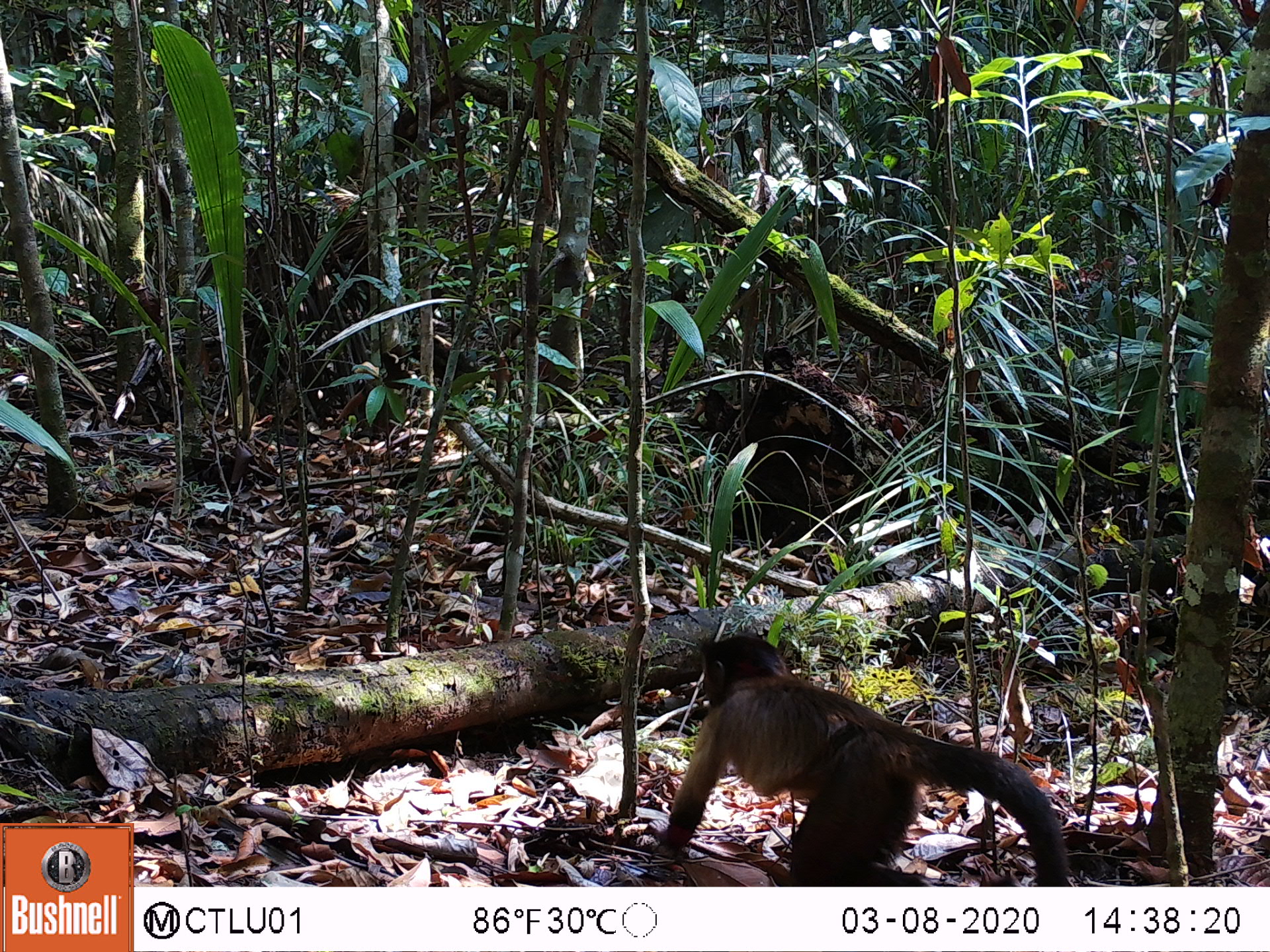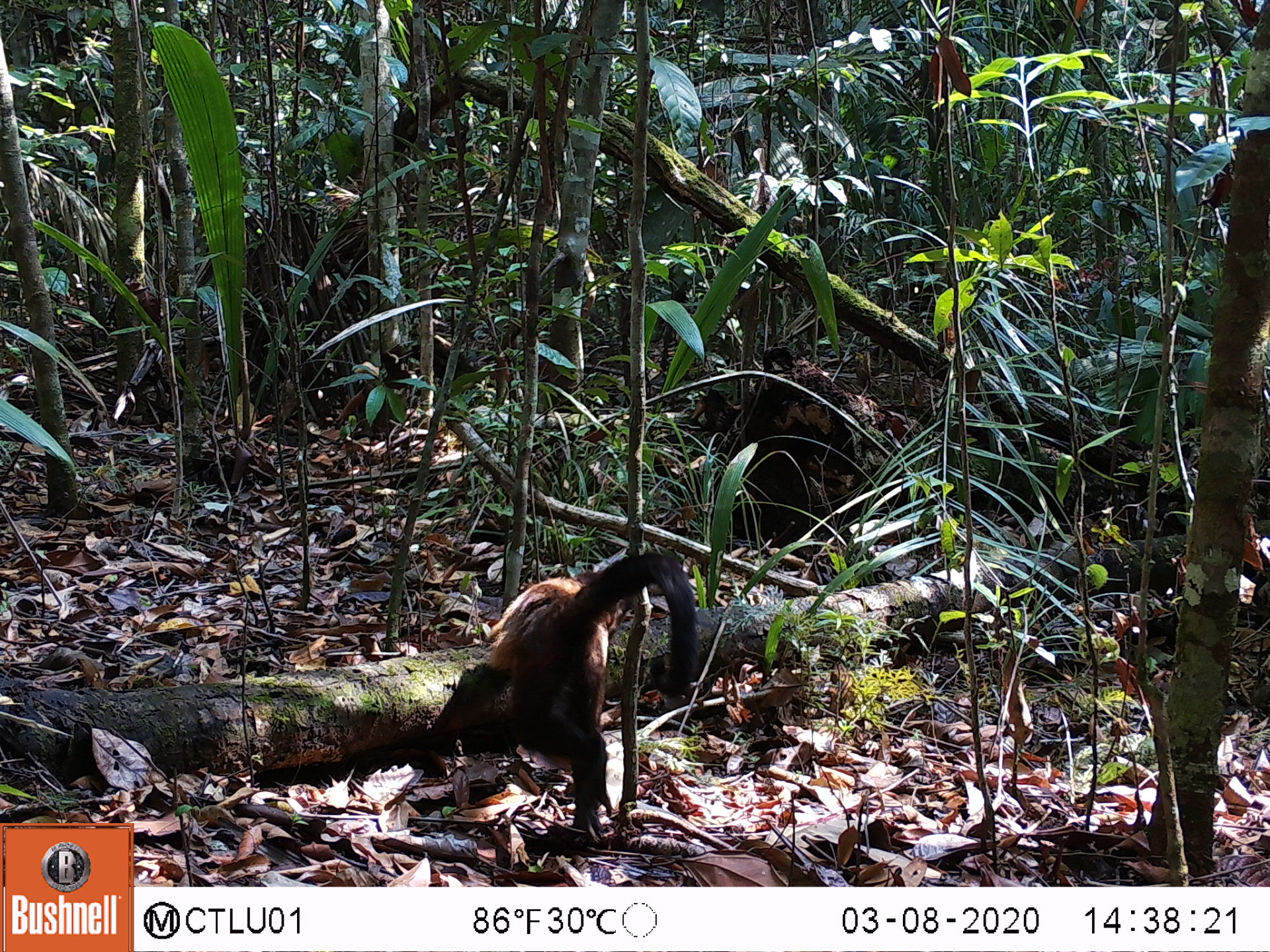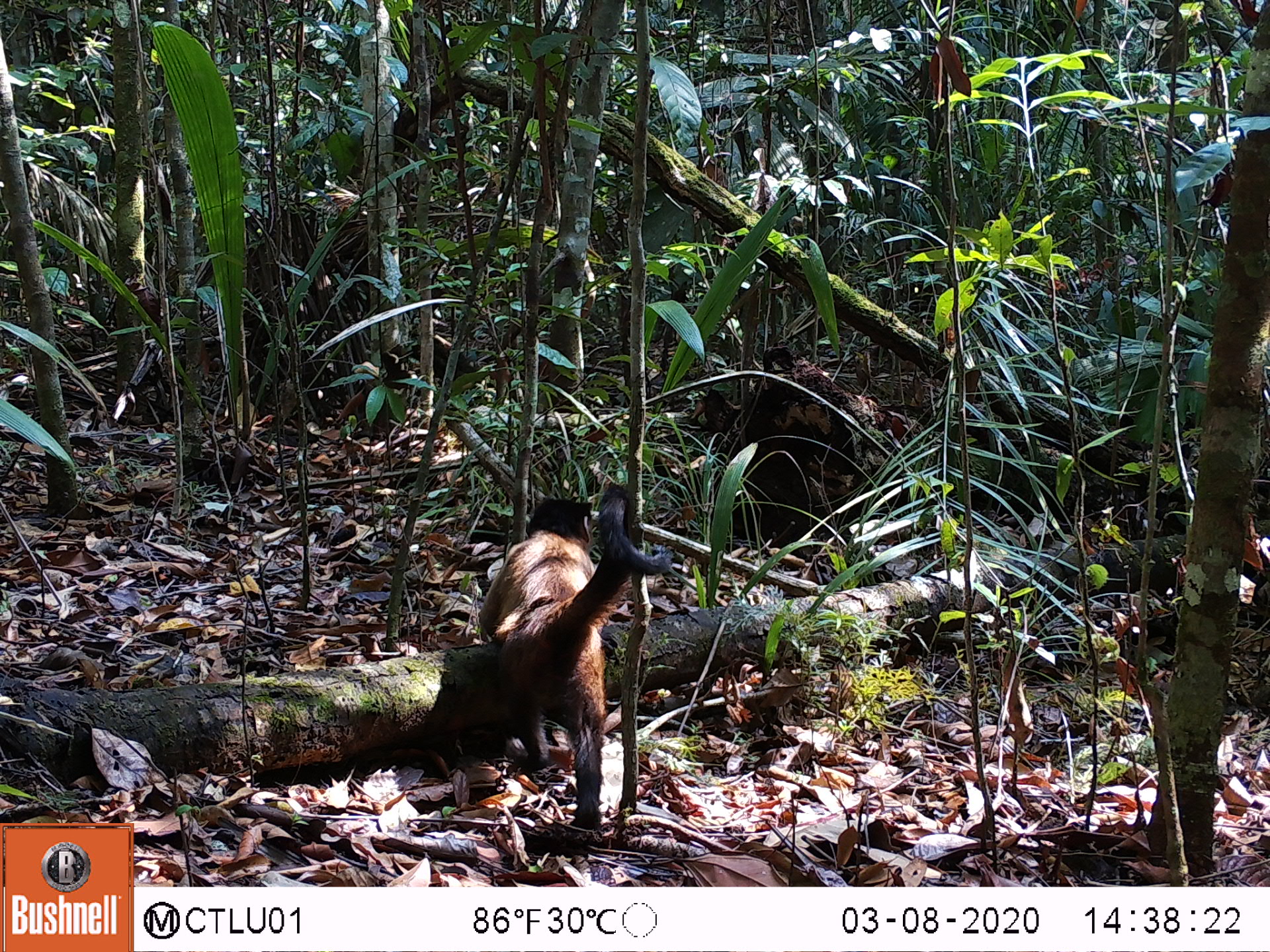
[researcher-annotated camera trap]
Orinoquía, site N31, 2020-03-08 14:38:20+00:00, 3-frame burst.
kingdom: Animalia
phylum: Chordata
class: Mammalia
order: Primates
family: Cebidae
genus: Sapajus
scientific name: Sapajus apella margaritae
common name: margarita island capuchin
Margarita island capuchin (Sapajus apella margaritae).